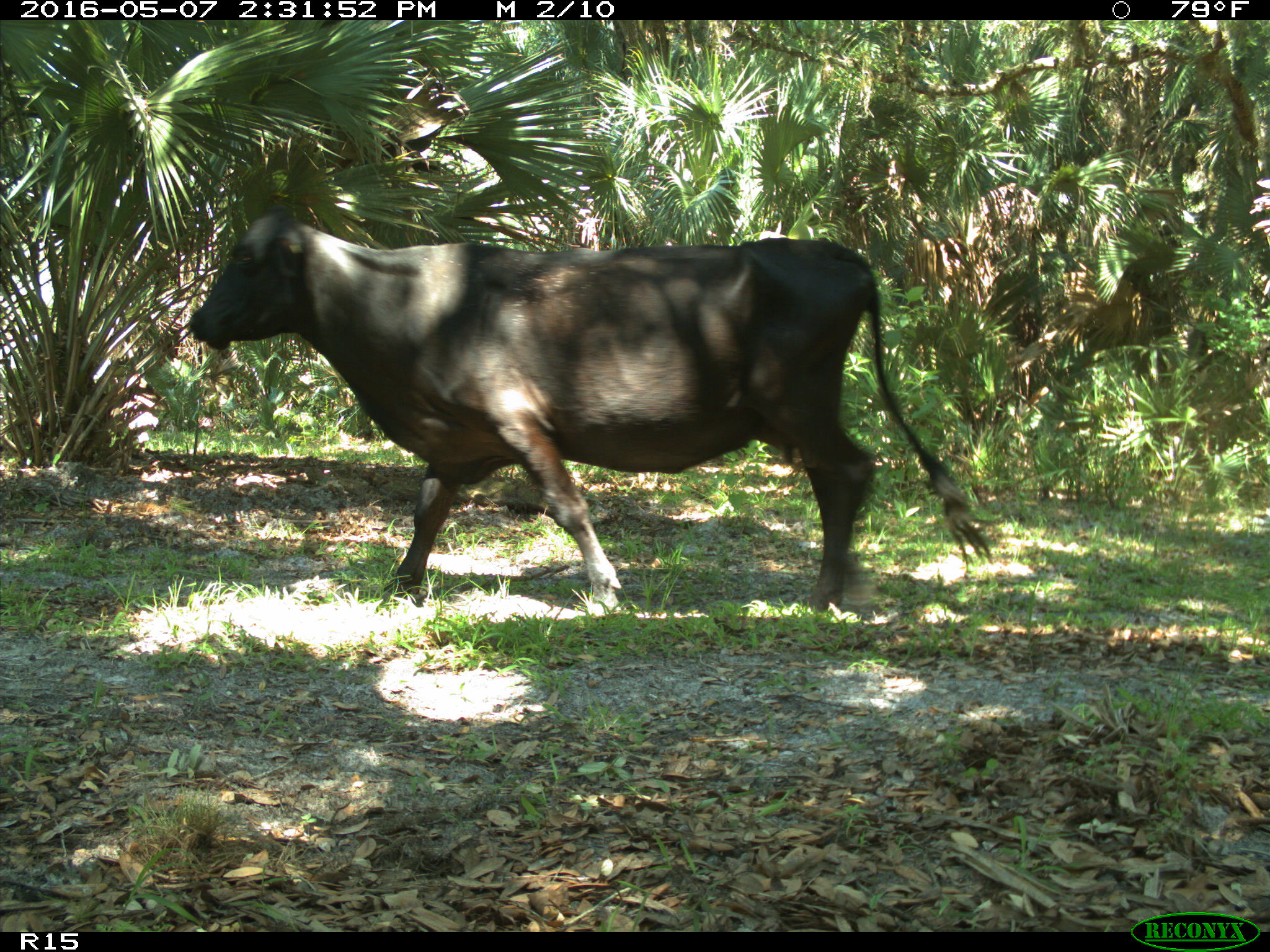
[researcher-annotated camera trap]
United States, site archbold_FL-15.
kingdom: Animalia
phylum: Chordata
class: Mammalia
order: Artiodactyla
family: Bovidae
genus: Bos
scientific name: Bos taurus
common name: domestic cow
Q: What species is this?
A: Bos taurus (domestic cow).